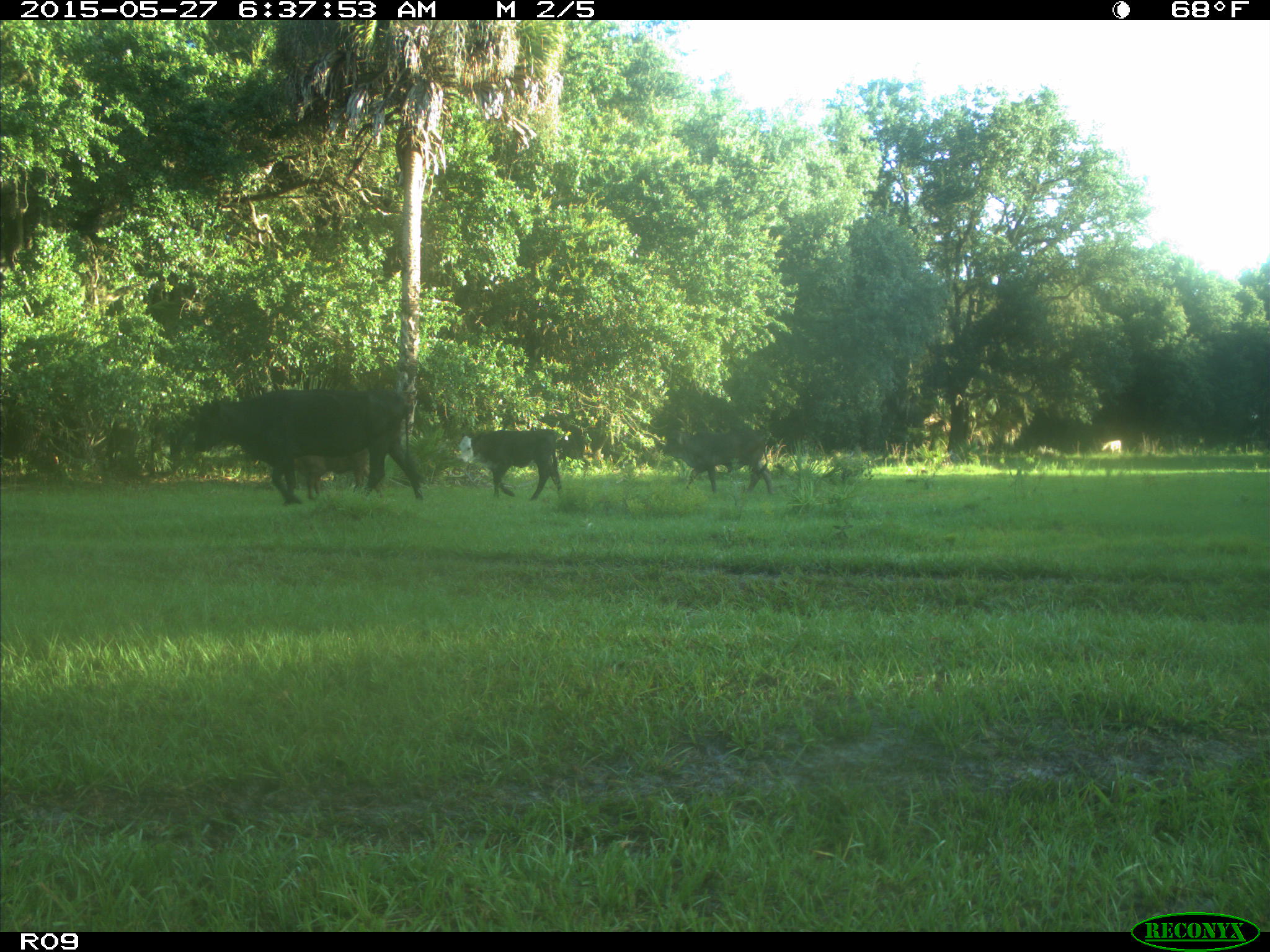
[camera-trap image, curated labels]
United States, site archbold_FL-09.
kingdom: Animalia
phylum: Chordata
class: Mammalia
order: Artiodactyla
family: Bovidae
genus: Bos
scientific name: Bos taurus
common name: domestic cow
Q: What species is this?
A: Bos taurus (domestic cow).